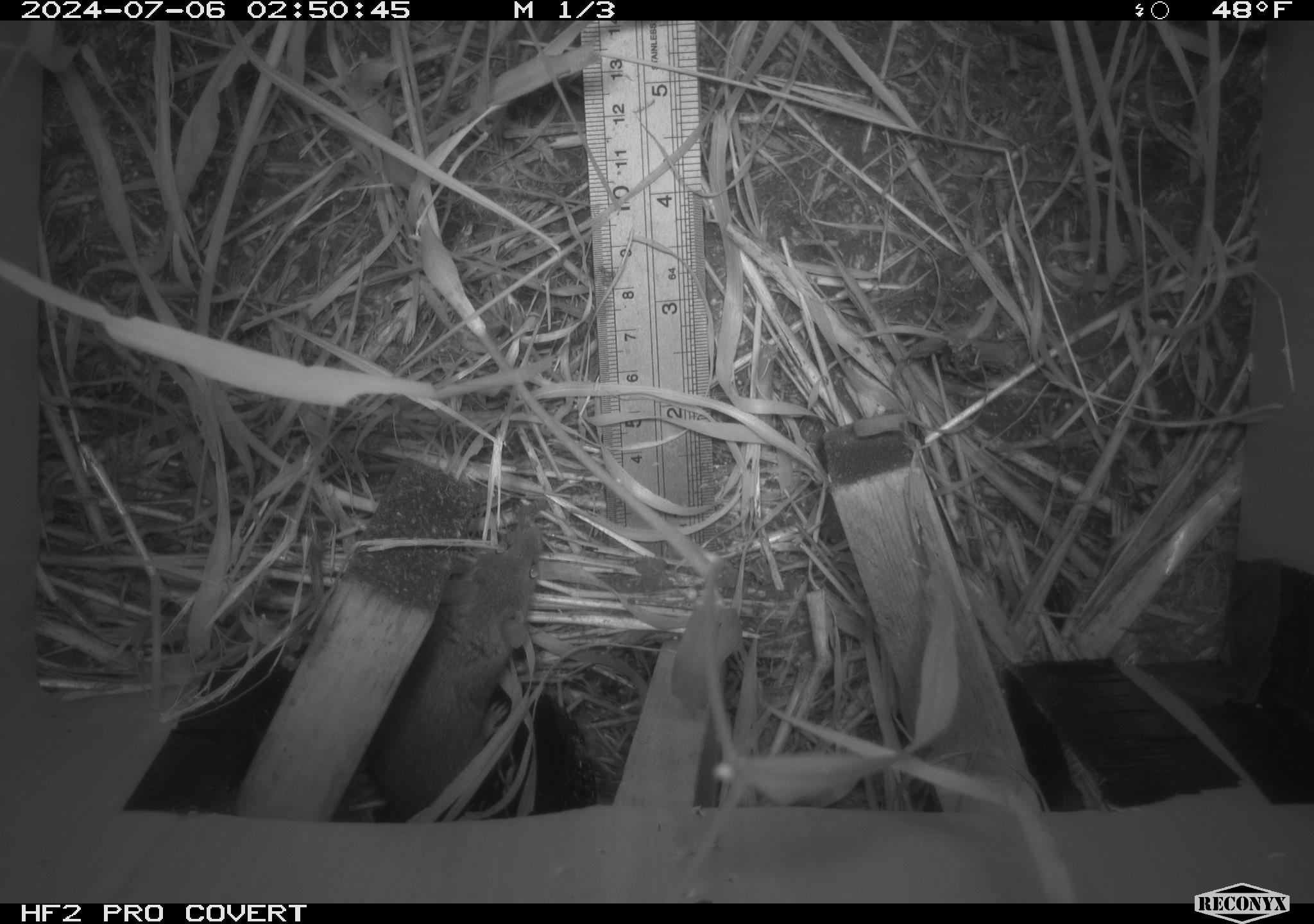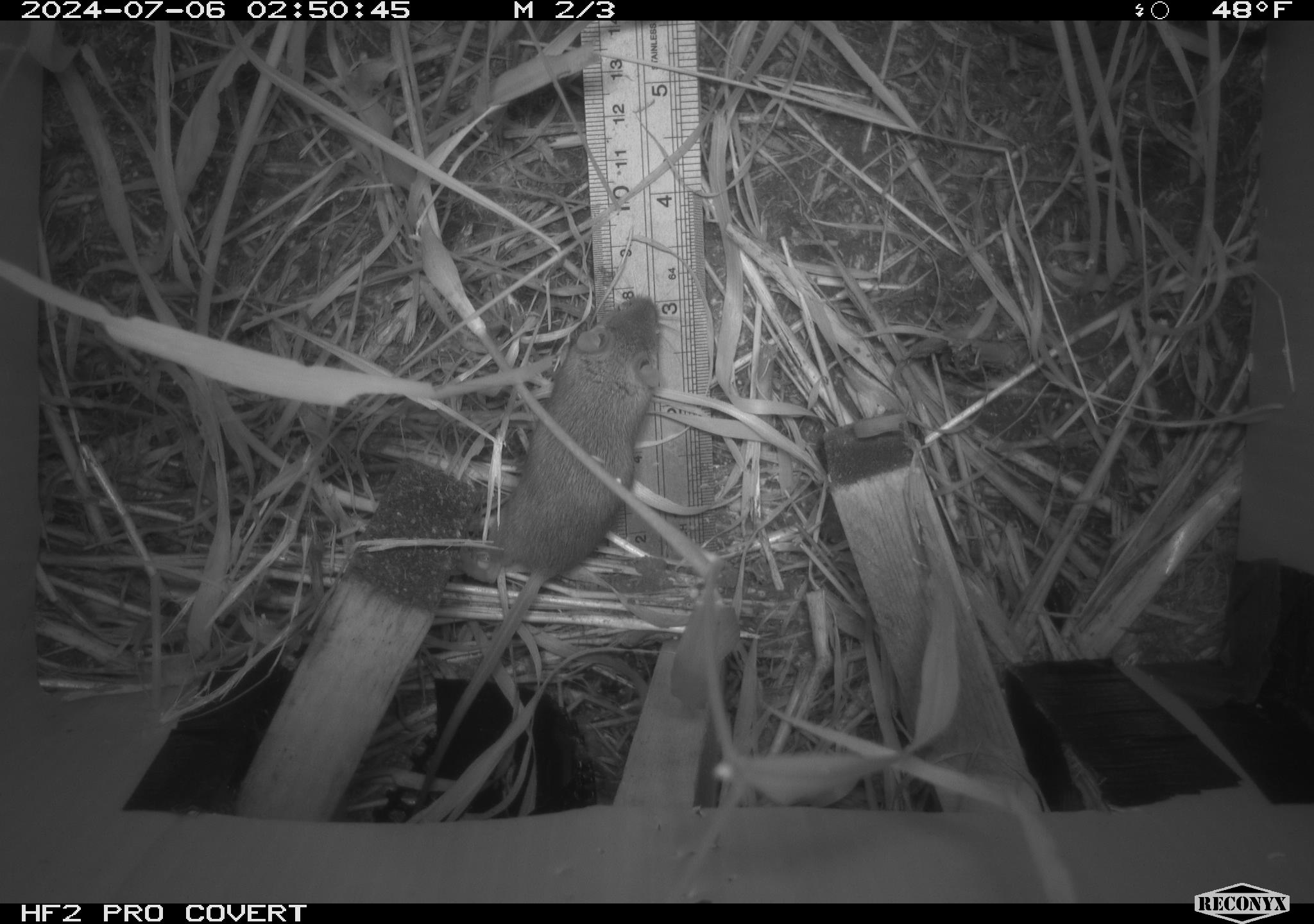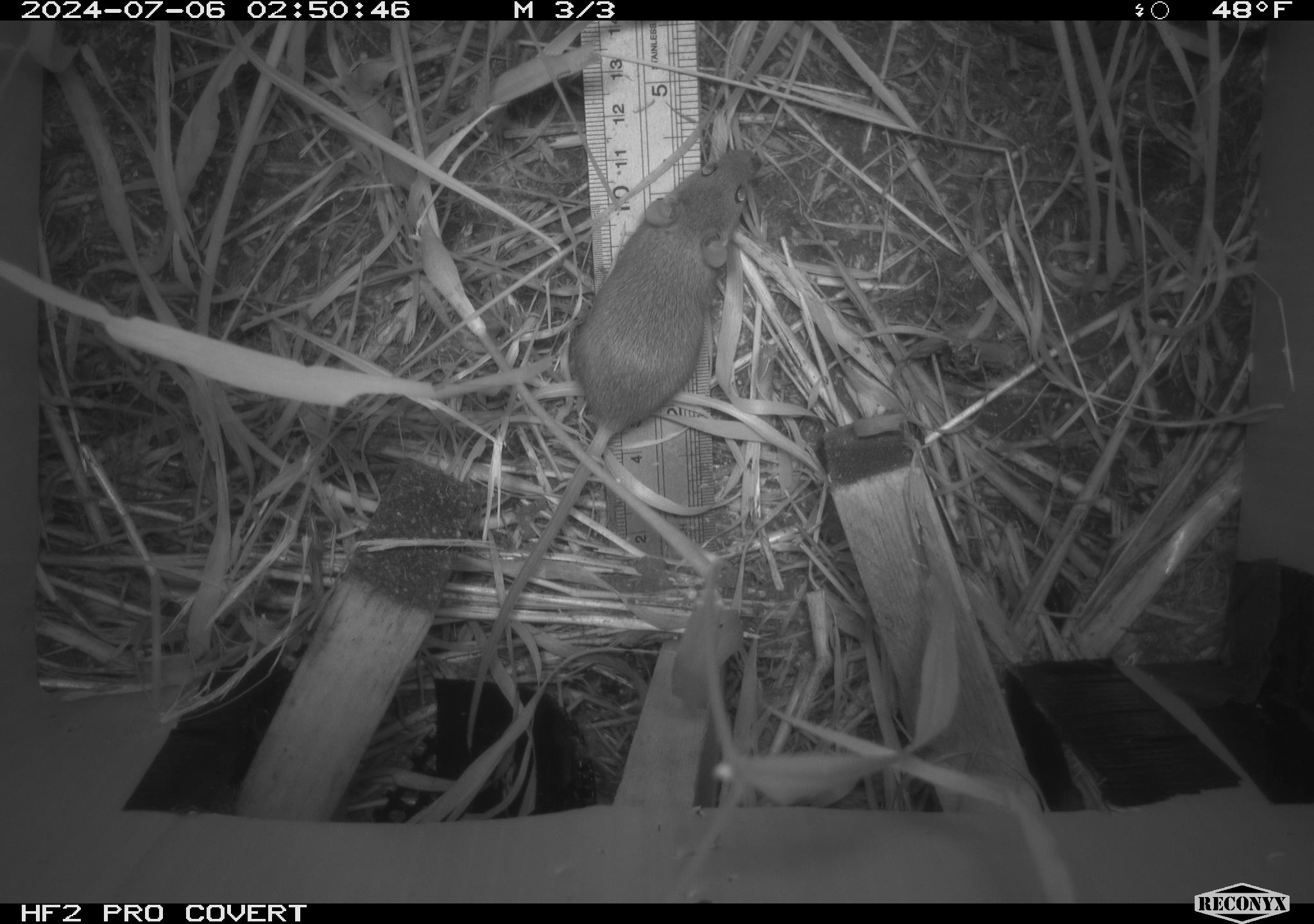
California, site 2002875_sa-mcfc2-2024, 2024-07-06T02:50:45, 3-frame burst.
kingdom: Animalia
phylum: Chordata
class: Mammalia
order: Rodentia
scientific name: Rodentia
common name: rodent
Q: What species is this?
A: Rodent (Rodentia).